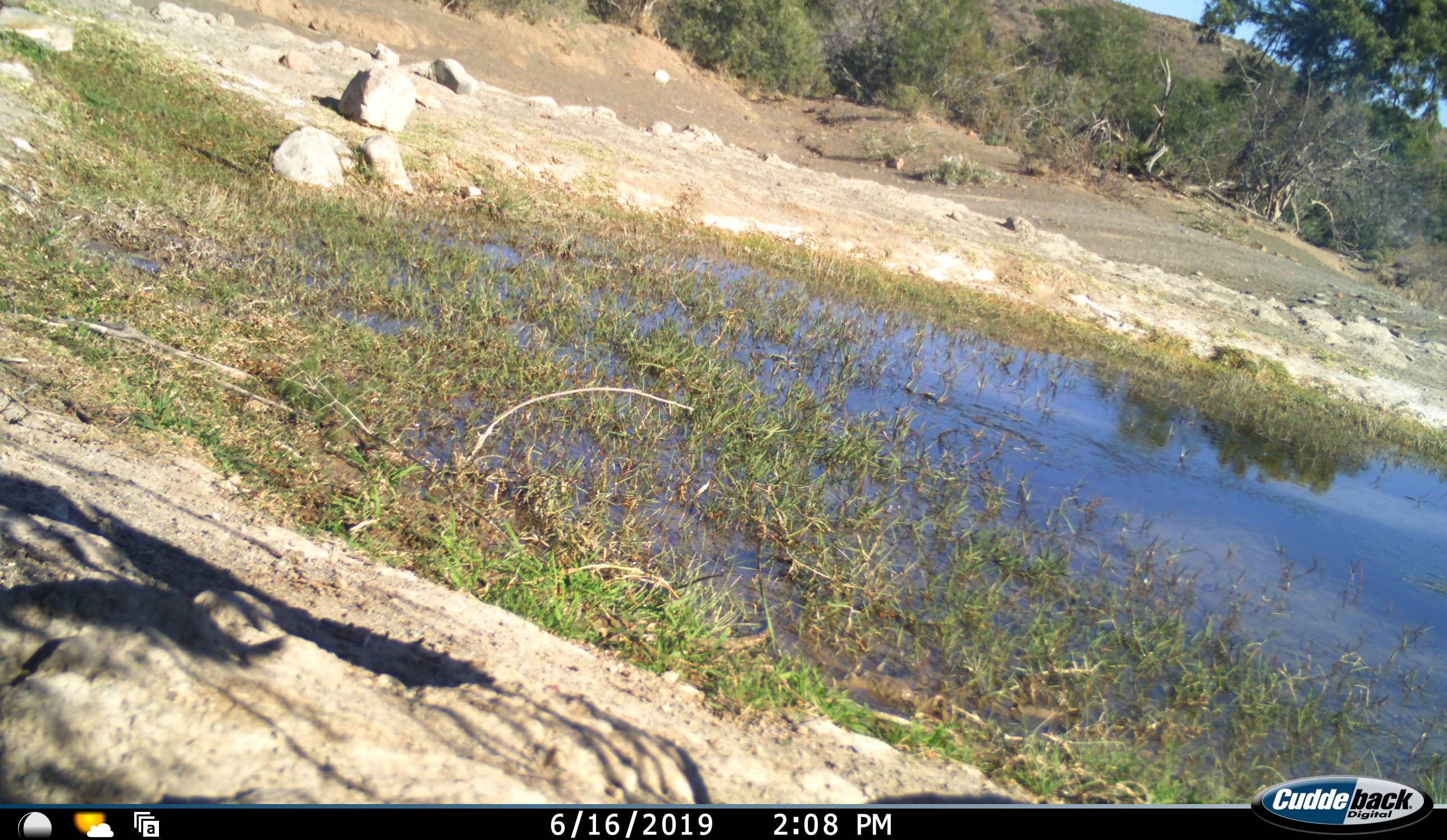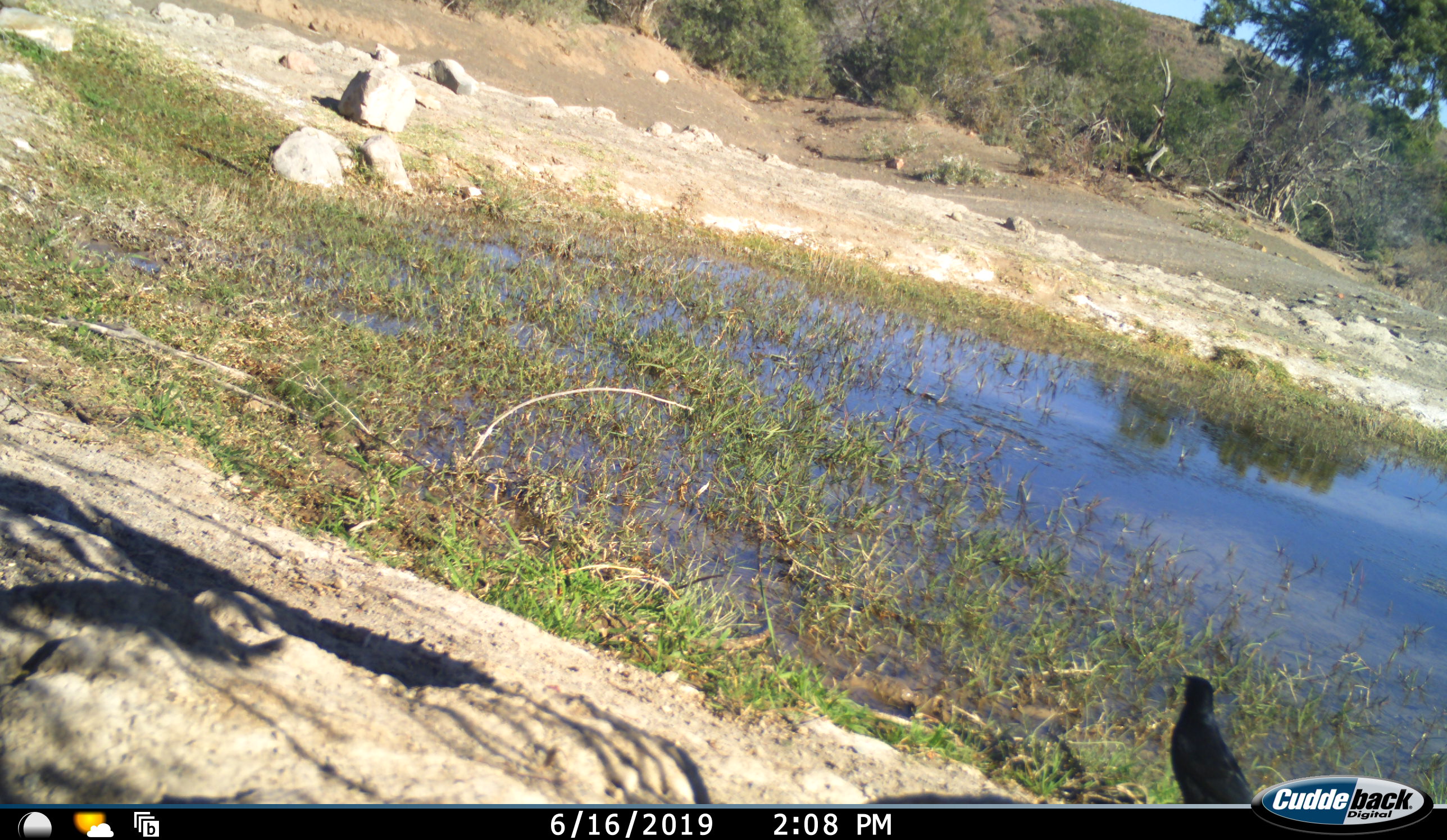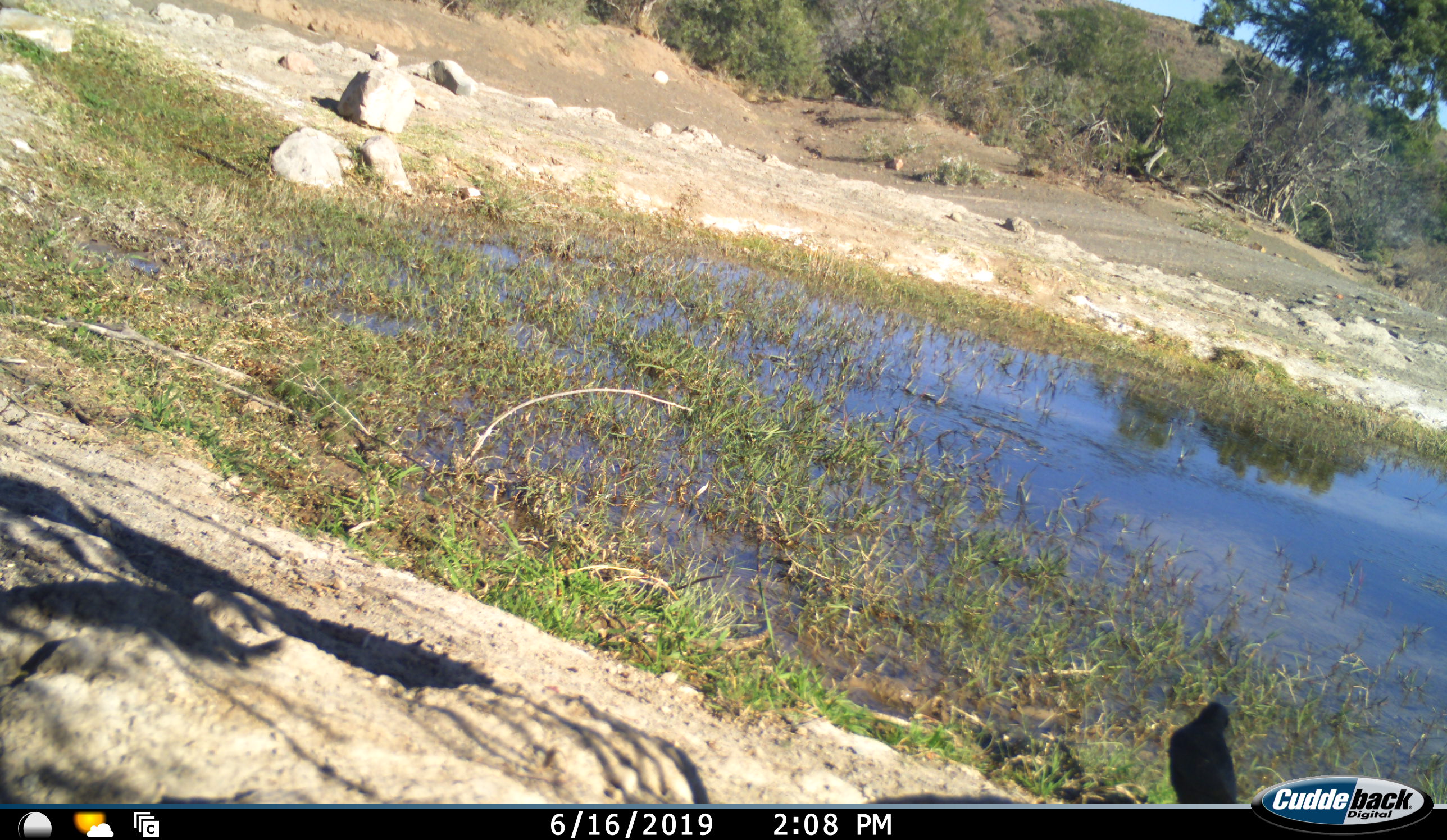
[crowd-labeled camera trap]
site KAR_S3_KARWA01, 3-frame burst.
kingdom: Animalia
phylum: Chordata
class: Aves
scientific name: Aves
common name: bird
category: birdother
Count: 1.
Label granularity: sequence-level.